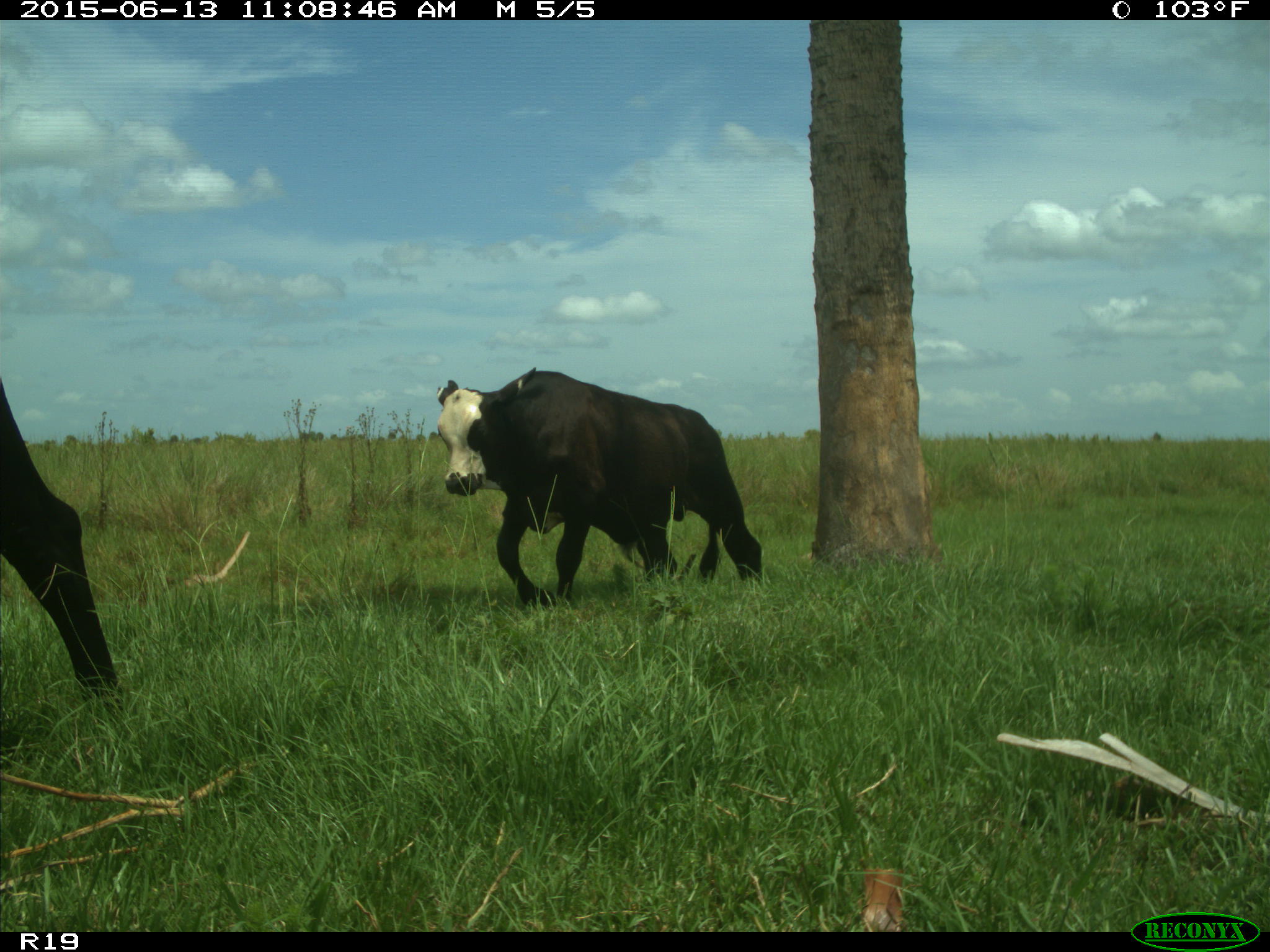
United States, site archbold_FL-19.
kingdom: Animalia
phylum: Chordata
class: Mammalia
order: Artiodactyla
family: Bovidae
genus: Bos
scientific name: Bos taurus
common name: domestic cow